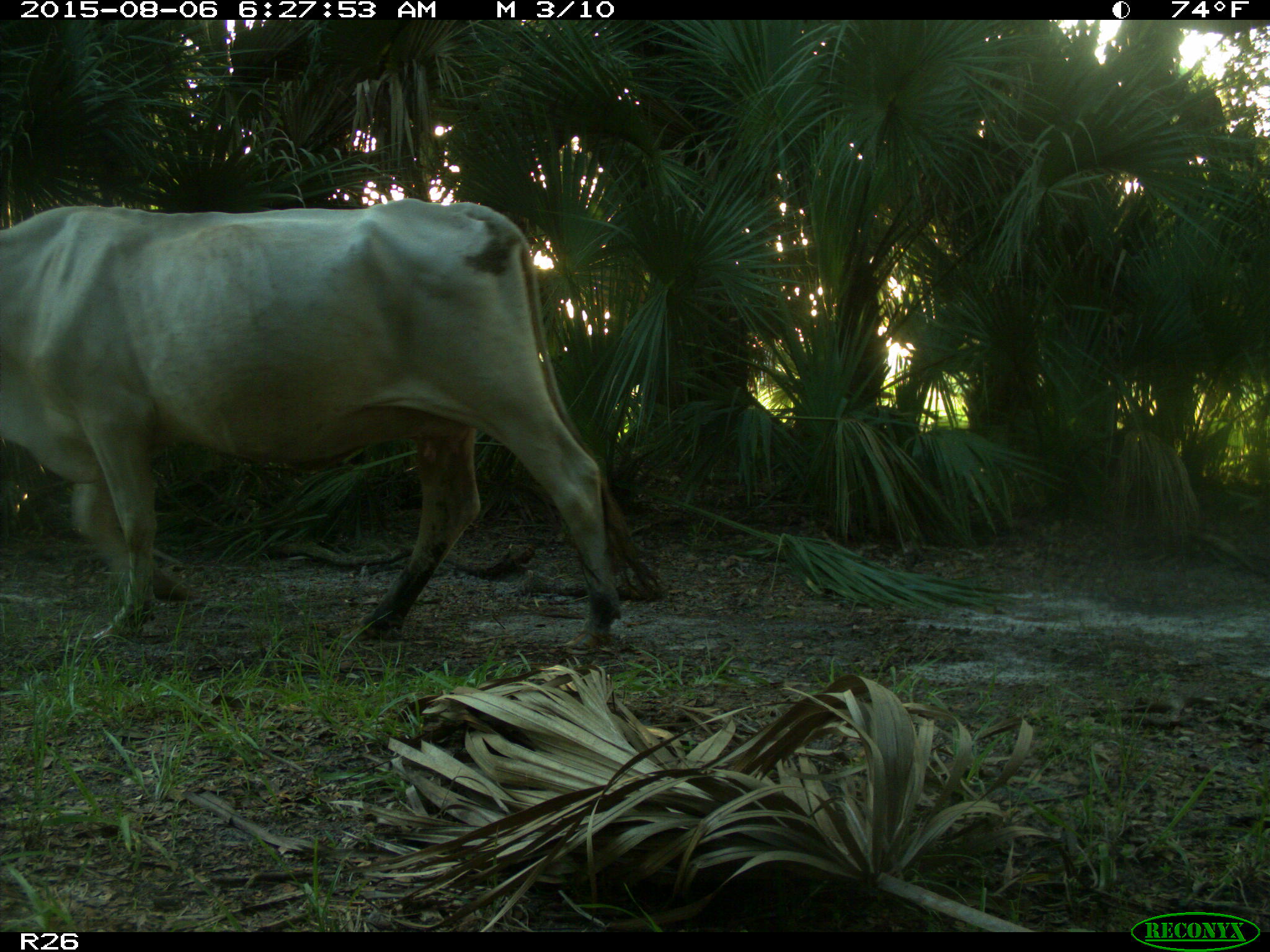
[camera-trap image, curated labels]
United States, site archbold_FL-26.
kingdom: Animalia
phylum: Chordata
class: Mammalia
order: Artiodactyla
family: Bovidae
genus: Bos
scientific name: Bos taurus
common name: domestic cow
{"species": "Bos taurus (domestic cow)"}